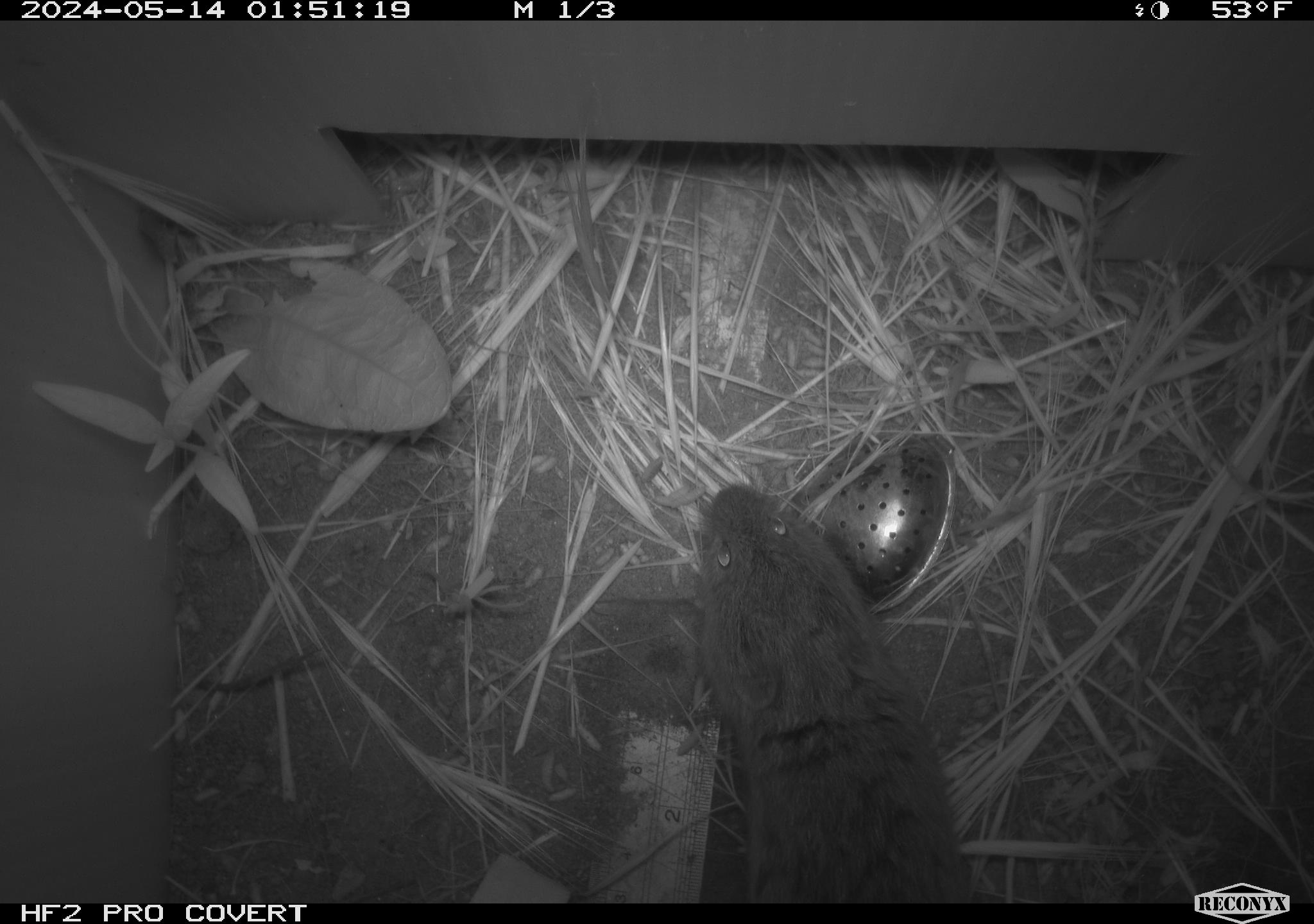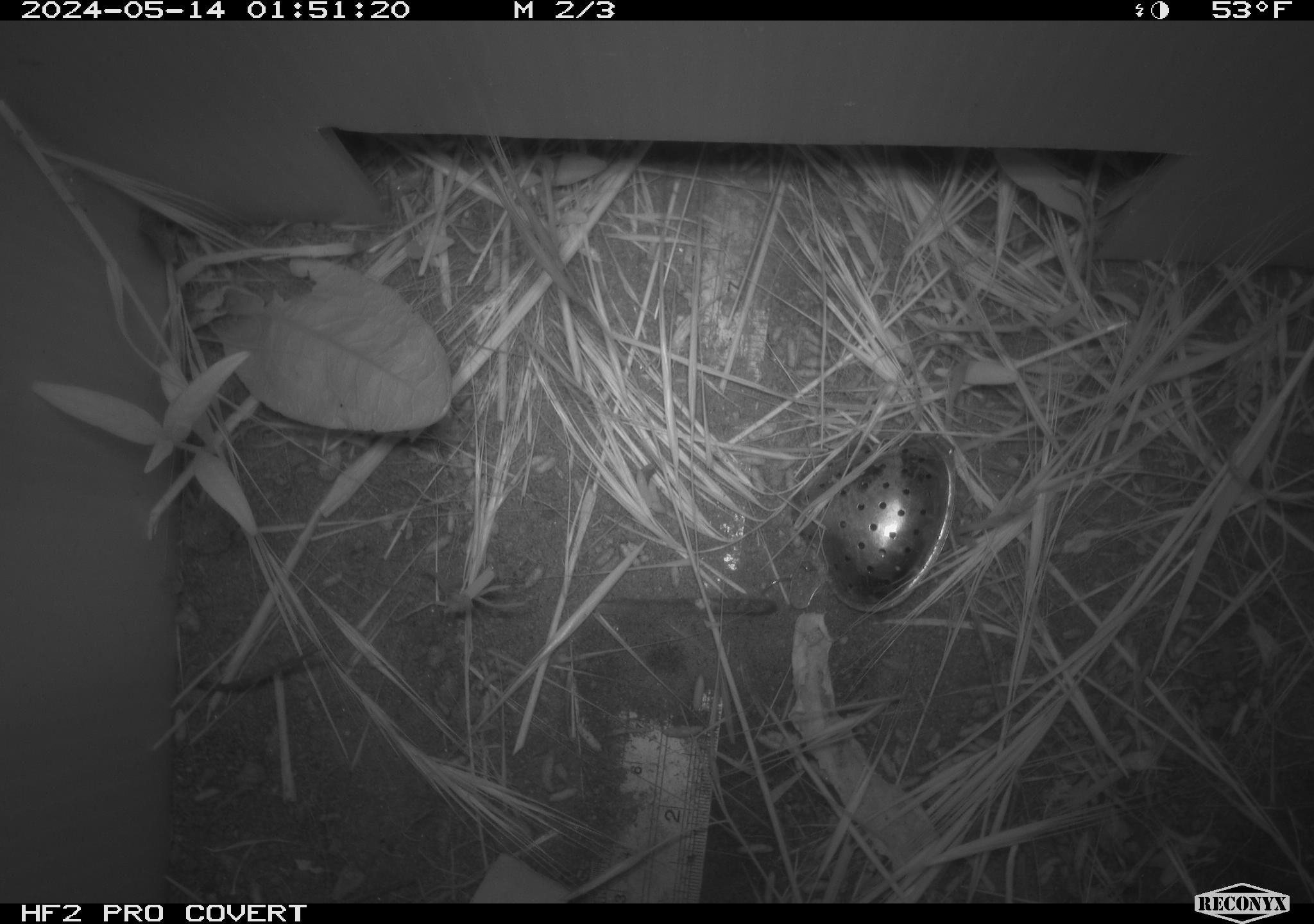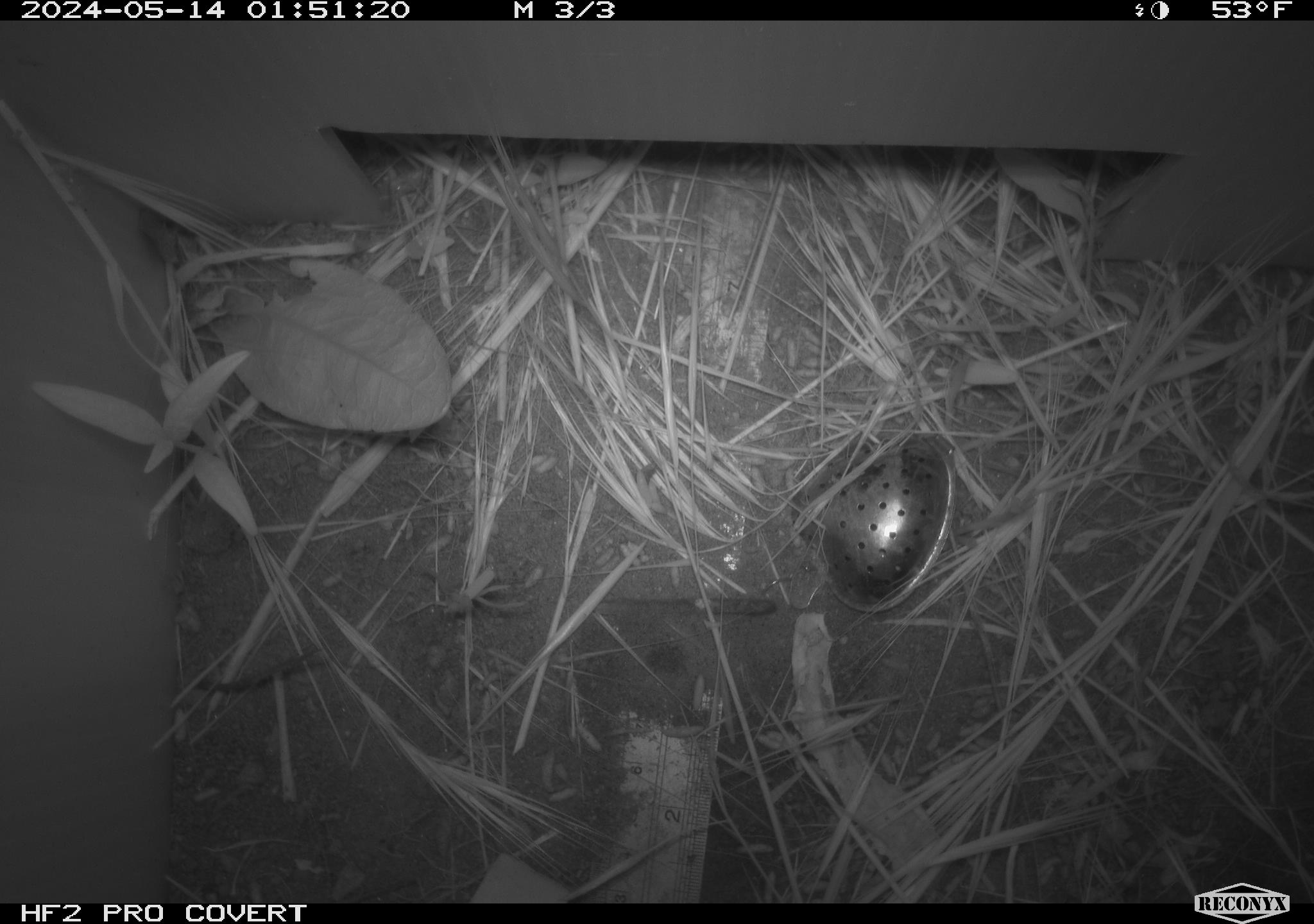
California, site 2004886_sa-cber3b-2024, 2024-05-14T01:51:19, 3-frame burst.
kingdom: Animalia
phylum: Chordata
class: Mammalia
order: Rodentia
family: Cricetidae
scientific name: Arvicolinae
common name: voles, lemmings, and muskrats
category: arvicolinae subfamily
Arvicolinae subfamily (voles, lemmings, and muskrats) (Arvicolinae).